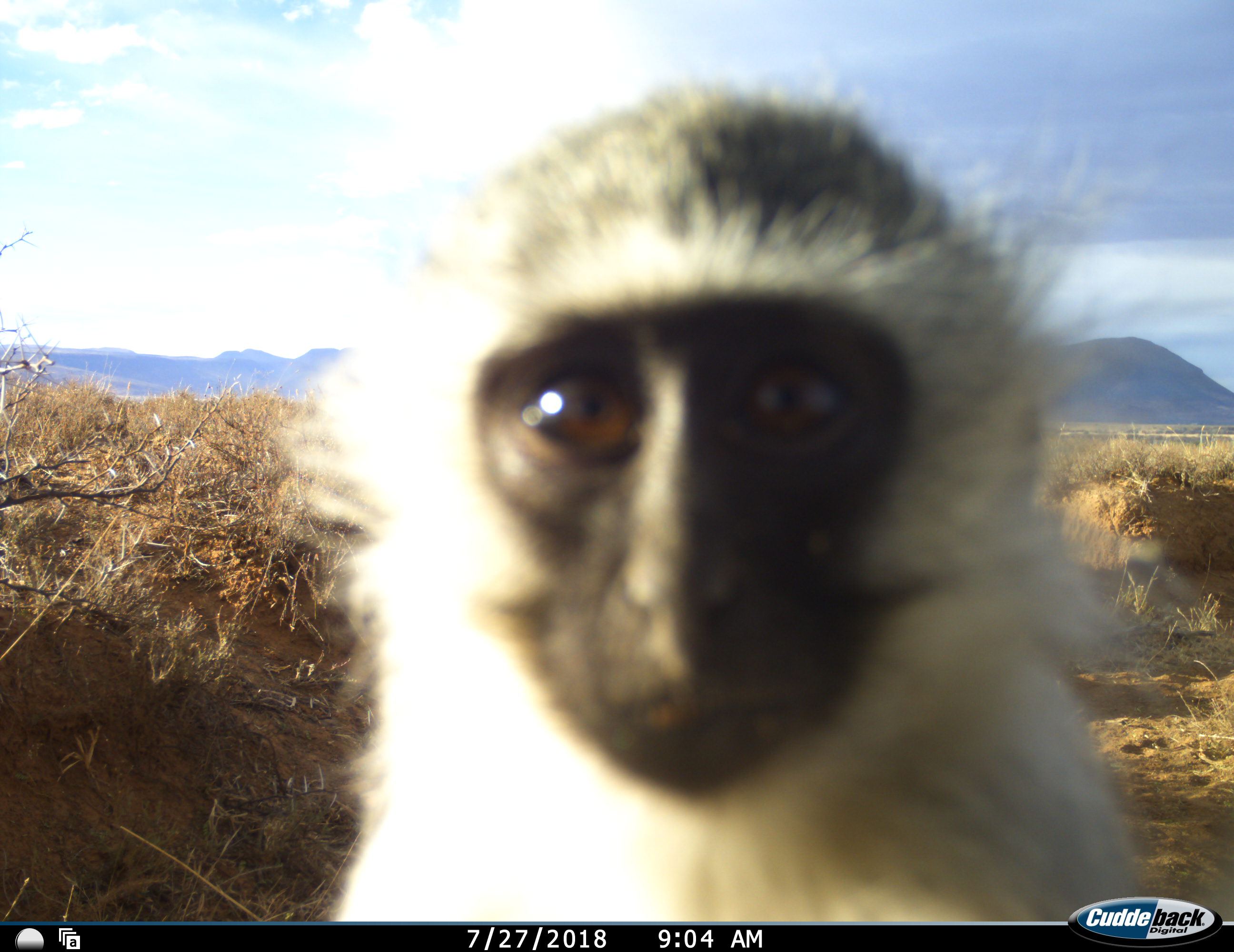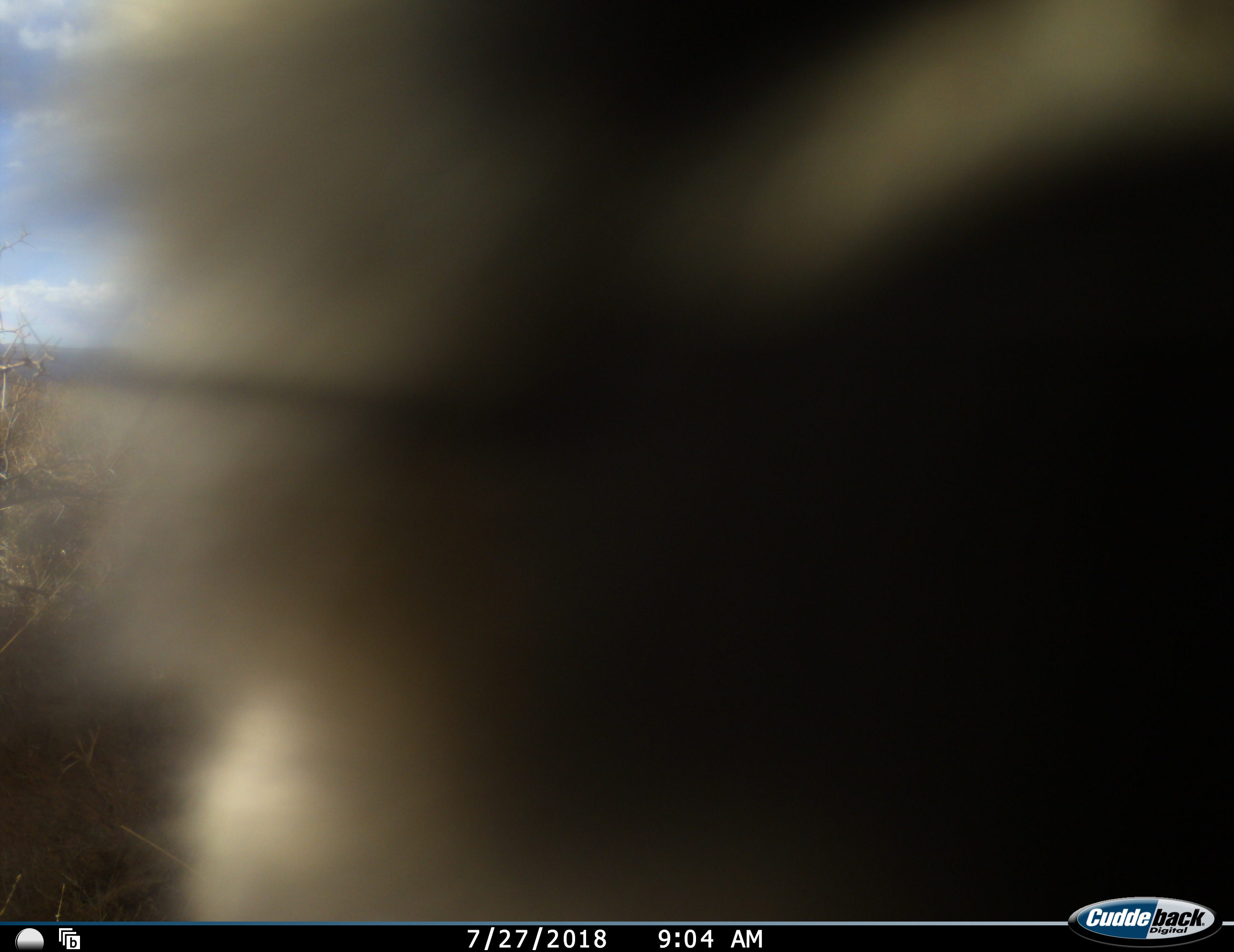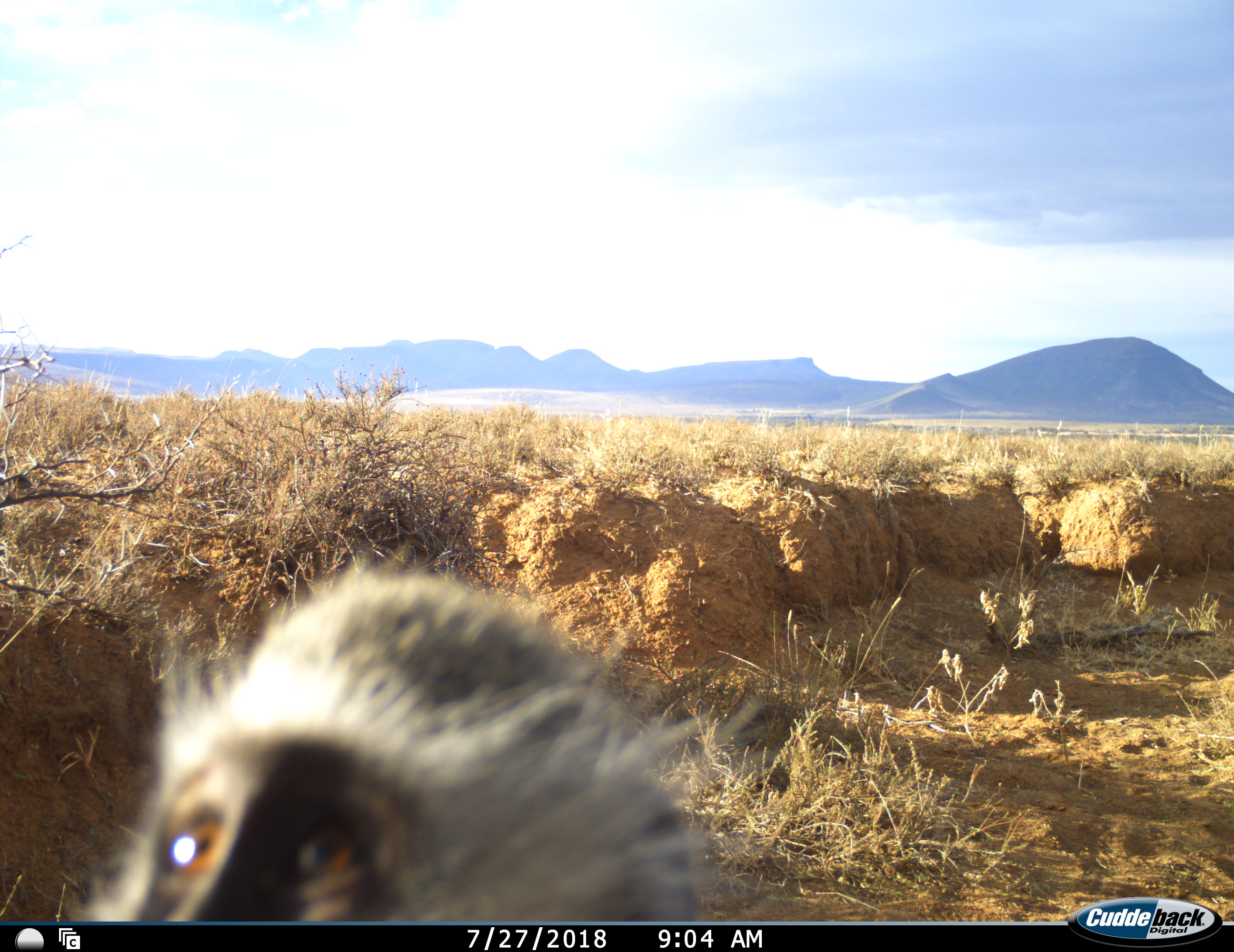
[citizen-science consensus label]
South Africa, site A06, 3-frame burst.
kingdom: Animalia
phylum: Chordata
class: Mammalia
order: Primates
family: Cercopithecidae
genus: Chlorocebus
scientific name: Chlorocebus pygerythrus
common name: vervet monkey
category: monkeyvervet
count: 1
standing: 44%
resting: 0%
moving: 33%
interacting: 22%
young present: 0%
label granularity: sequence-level